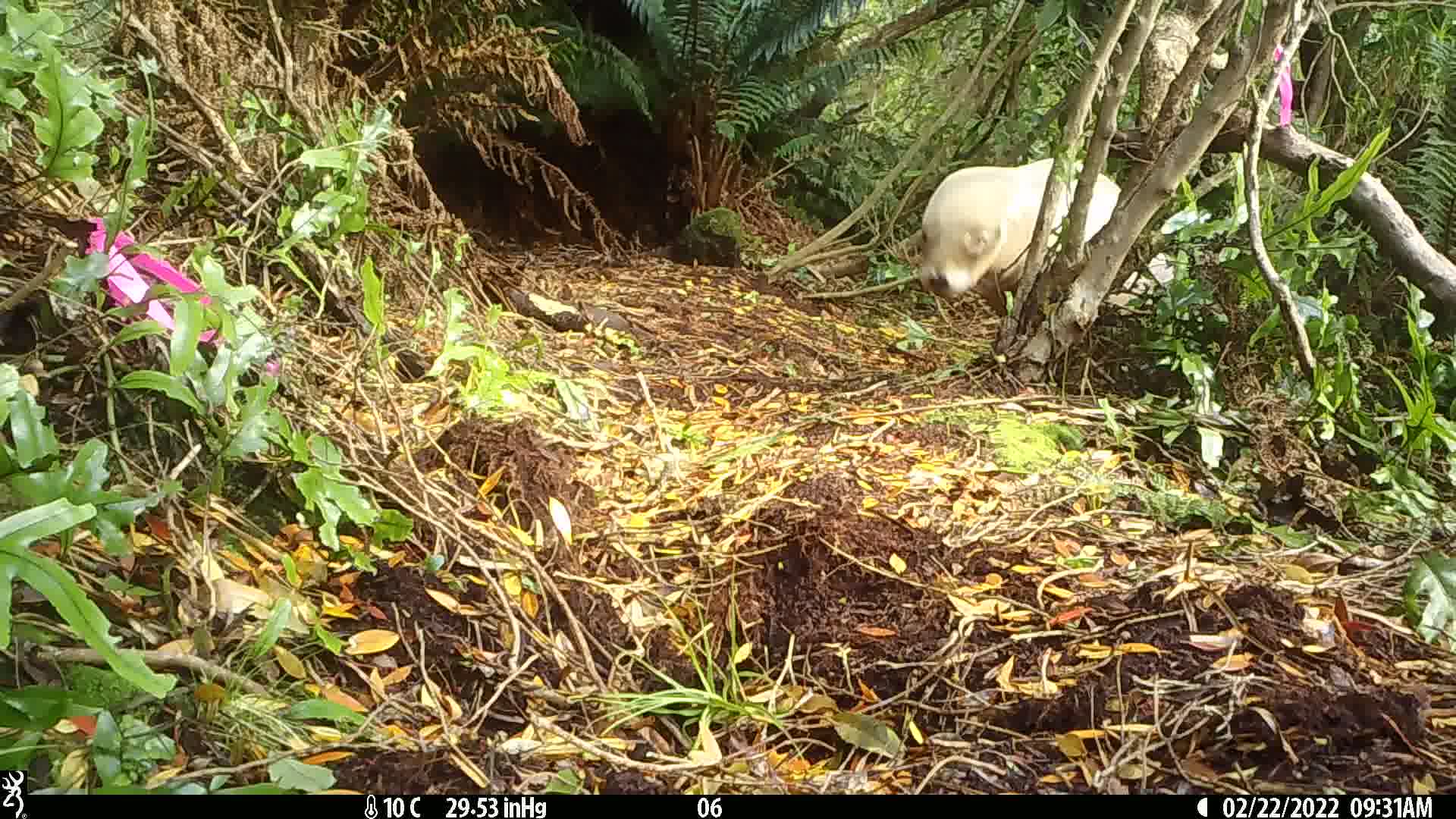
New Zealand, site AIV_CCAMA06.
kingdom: Animalia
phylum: Chordata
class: Mammalia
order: Carnivora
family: Otariidae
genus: Phocarctos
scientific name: Phocarctos hookeri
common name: new zealand sea lion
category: sealion